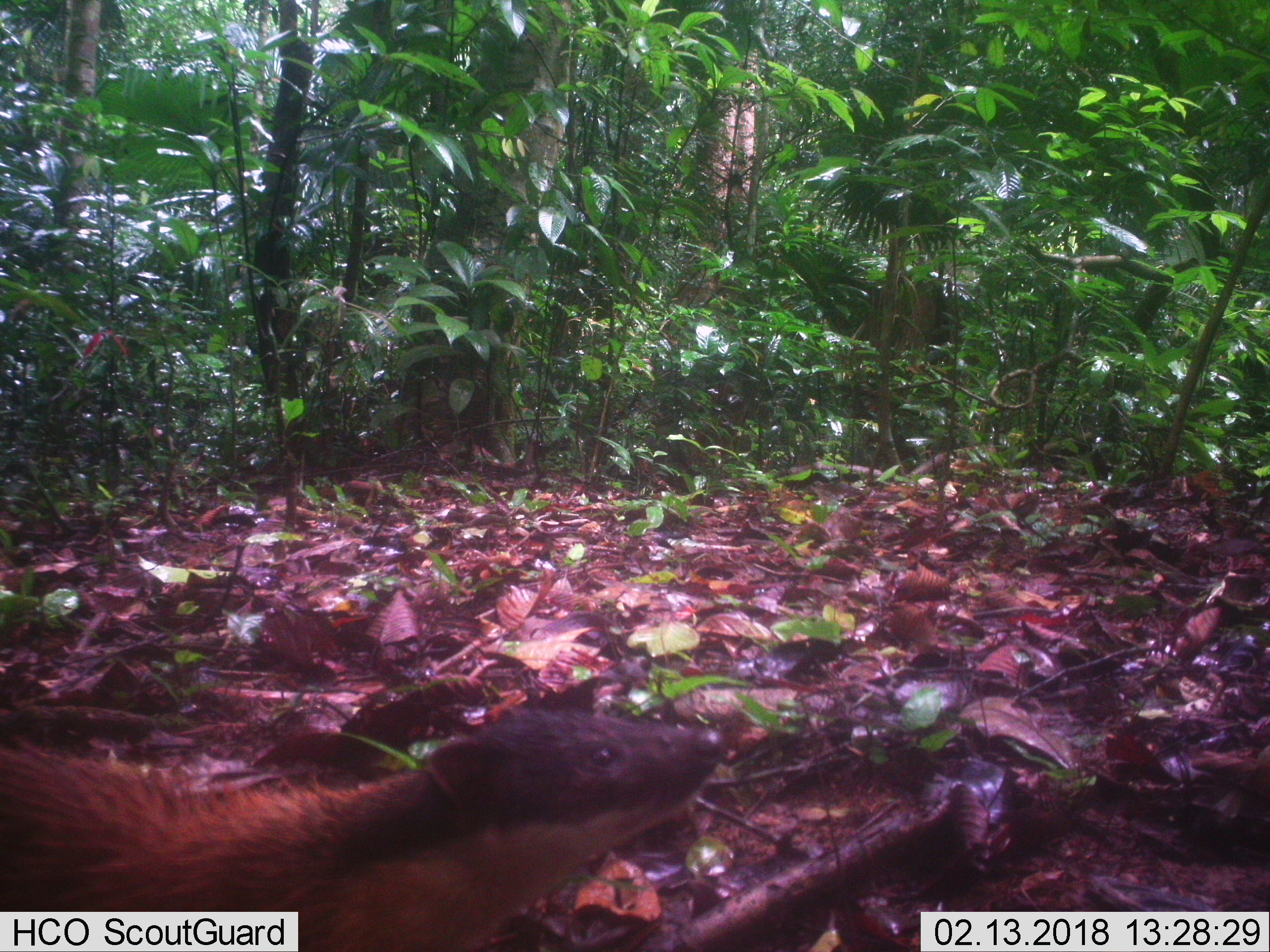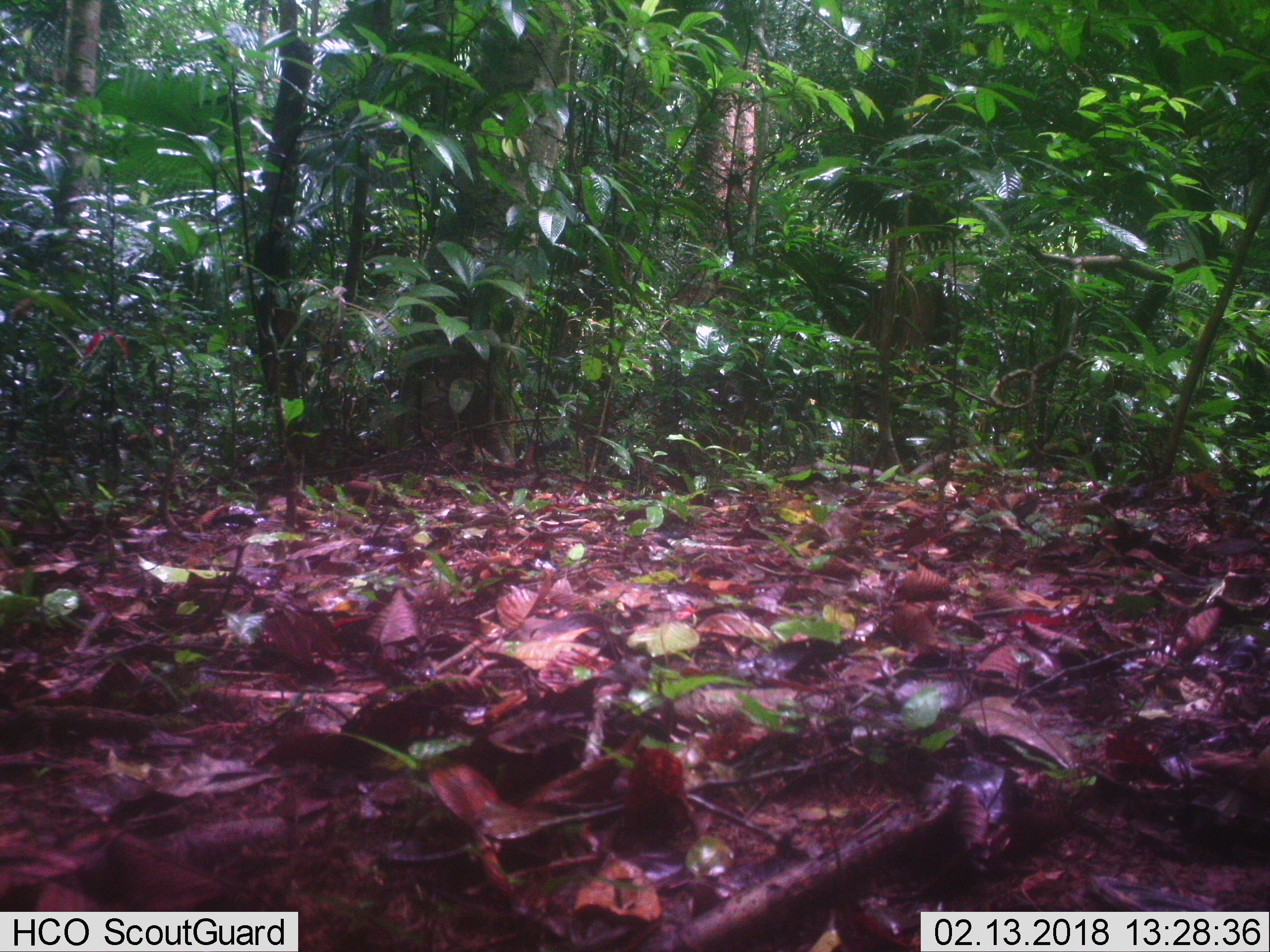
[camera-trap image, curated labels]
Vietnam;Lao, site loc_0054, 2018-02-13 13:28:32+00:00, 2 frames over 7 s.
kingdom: Animalia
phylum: Chordata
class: Mammalia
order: Carnivora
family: Mustelidae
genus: Martes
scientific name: Martes flavigula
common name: yellow-throated marten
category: yellow throated marten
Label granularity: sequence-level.